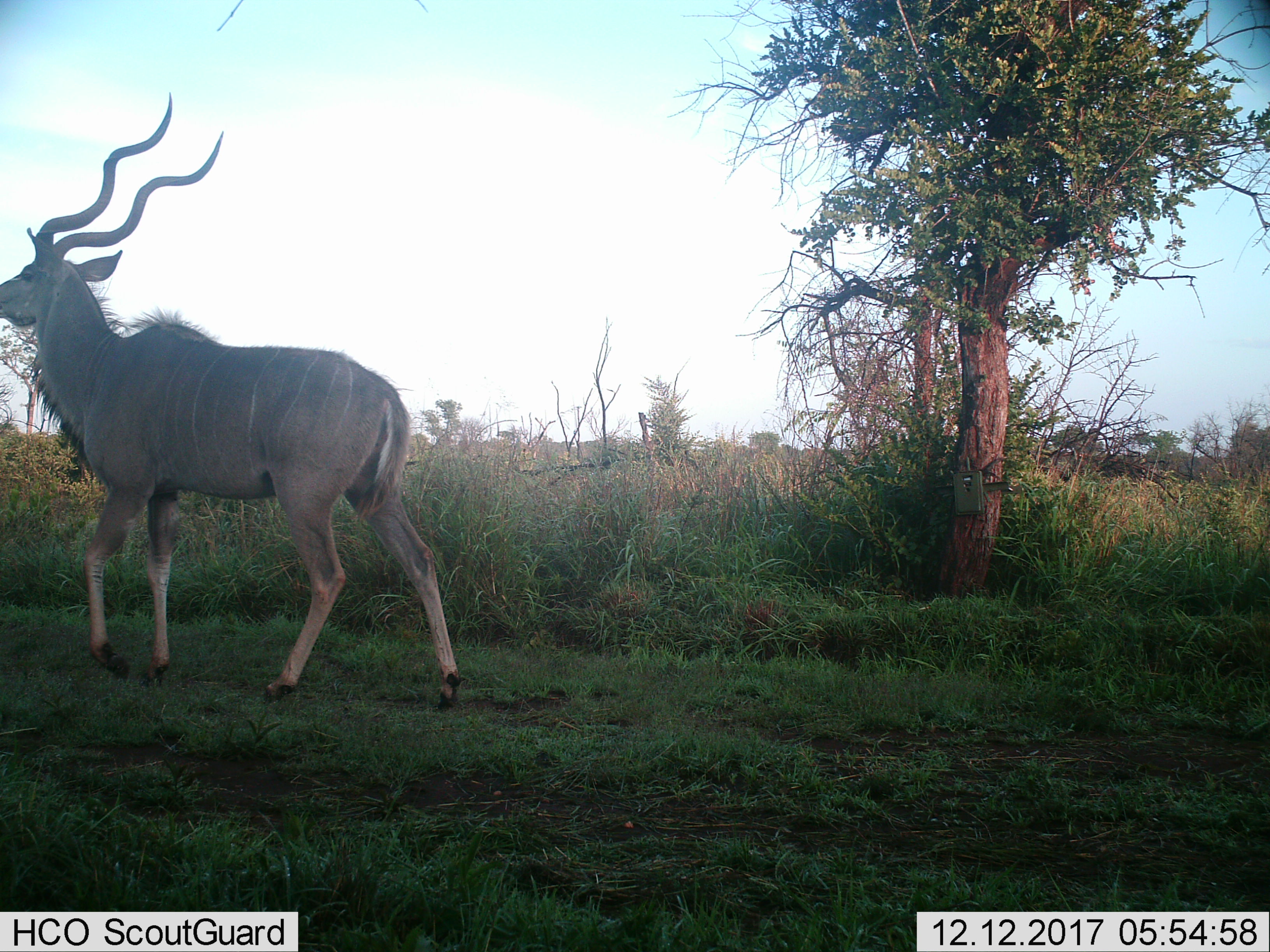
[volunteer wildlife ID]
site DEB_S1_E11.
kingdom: Animalia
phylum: Chordata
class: Mammalia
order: Artiodactyla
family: Bovidae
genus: Tragelaphus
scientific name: Tragelaphus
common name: kudu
Kudu (Tragelaphus), count 1. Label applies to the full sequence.